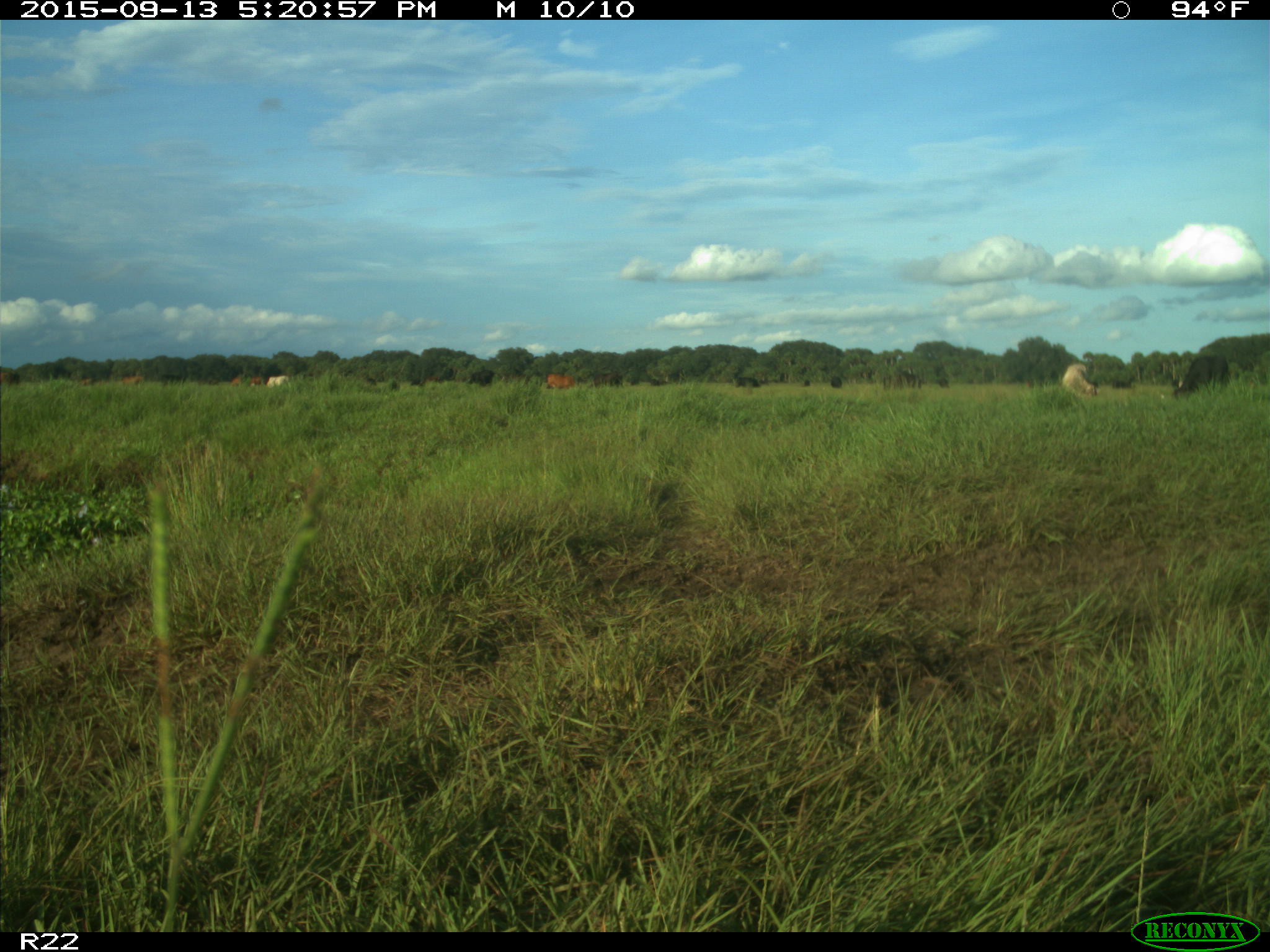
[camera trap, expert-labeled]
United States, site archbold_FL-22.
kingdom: Animalia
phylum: Chordata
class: Mammalia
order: Artiodactyla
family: Bovidae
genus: Bos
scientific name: Bos taurus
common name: domestic cow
Bos taurus (domestic cow).